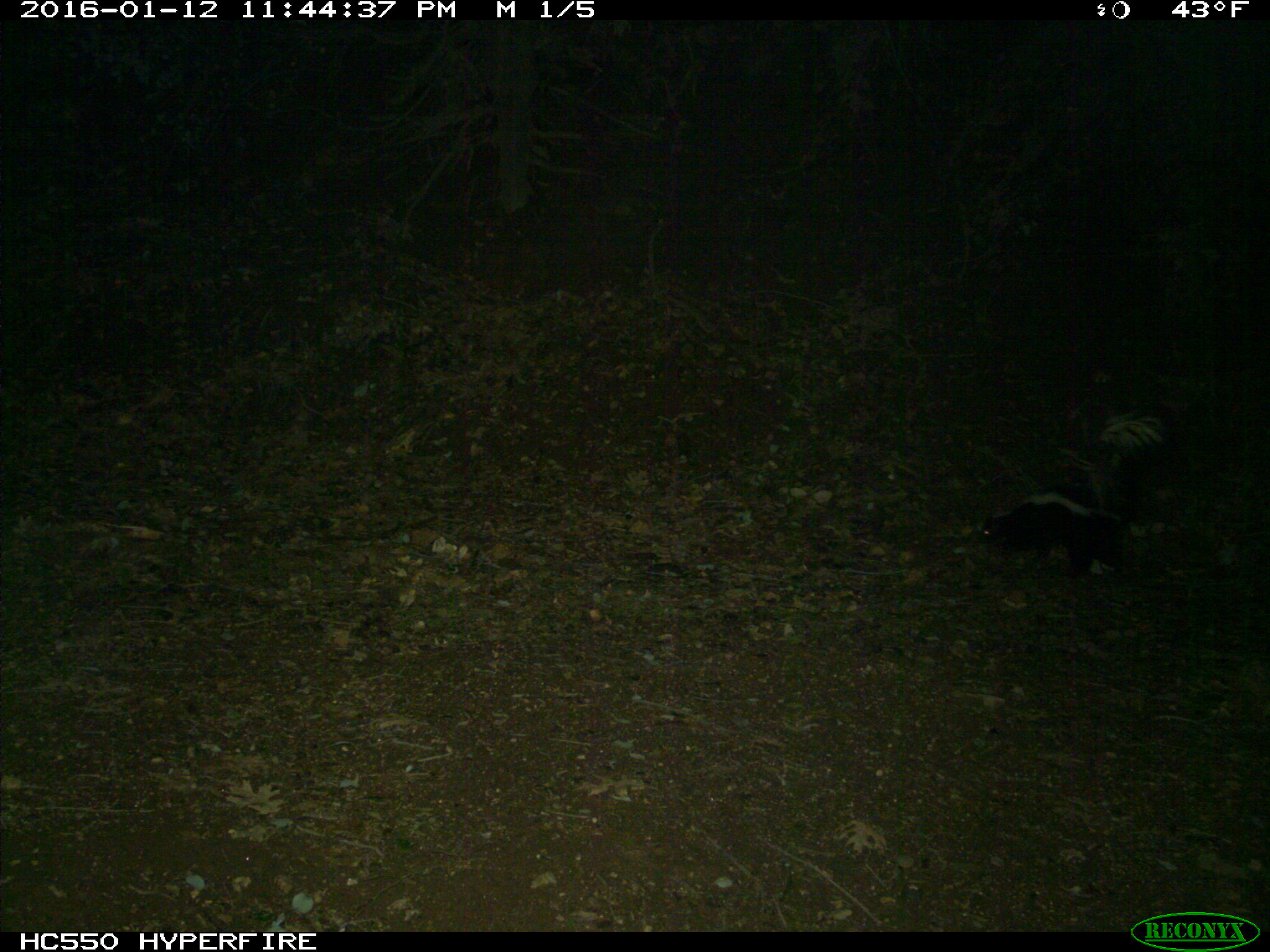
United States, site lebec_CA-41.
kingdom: Animalia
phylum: Chordata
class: Mammalia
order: Carnivora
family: Mephitidae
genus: Mephitis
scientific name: Mephitis mephitis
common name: striped skunk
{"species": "Mephitis mephitis (striped skunk)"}